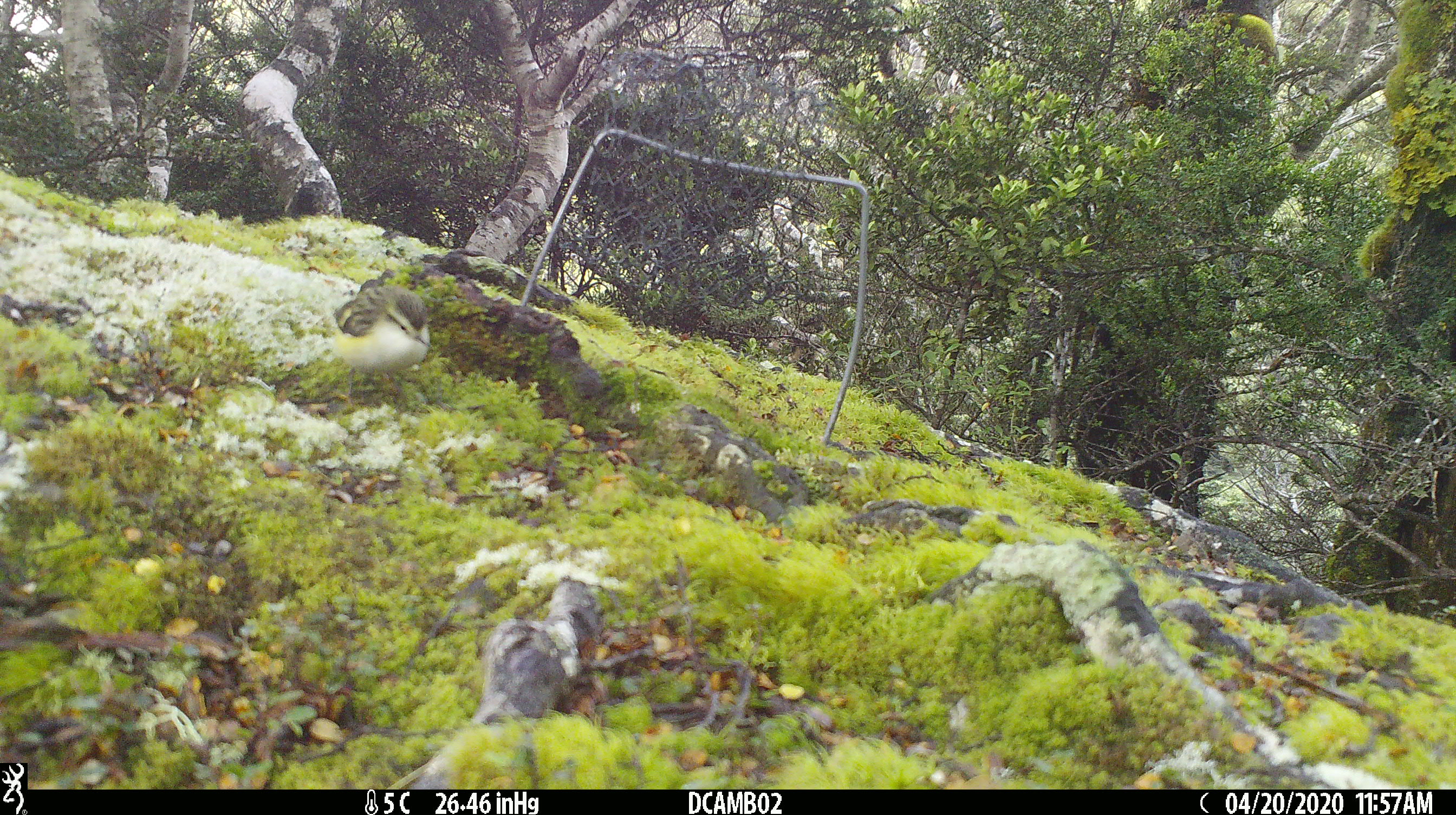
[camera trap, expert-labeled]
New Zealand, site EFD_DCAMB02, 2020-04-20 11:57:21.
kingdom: Animalia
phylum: Chordata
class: Aves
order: Passeriformes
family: Acanthisittidae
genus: Acanthisitta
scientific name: Acanthisitta chloris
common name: rifleman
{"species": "rifleman (Acanthisitta chloris)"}